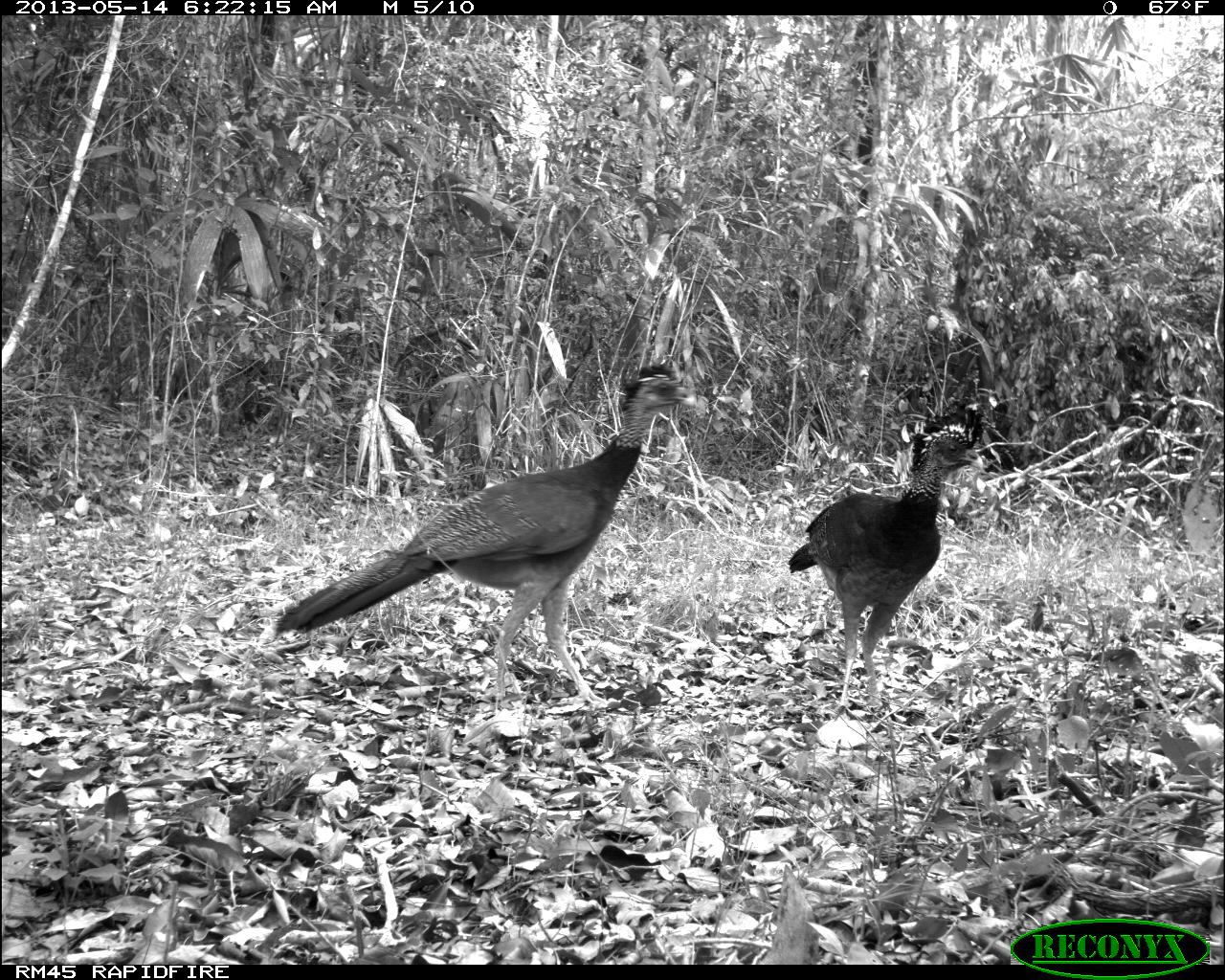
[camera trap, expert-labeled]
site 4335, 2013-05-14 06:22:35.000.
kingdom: Animalia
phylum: Chordata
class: Aves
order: Galliformes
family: Cracidae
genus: Crax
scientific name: Crax rubra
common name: great curassow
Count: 2.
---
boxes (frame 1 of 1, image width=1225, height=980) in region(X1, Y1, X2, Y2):
crax rubra: region(276, 361, 699, 711); region(788, 402, 983, 719)